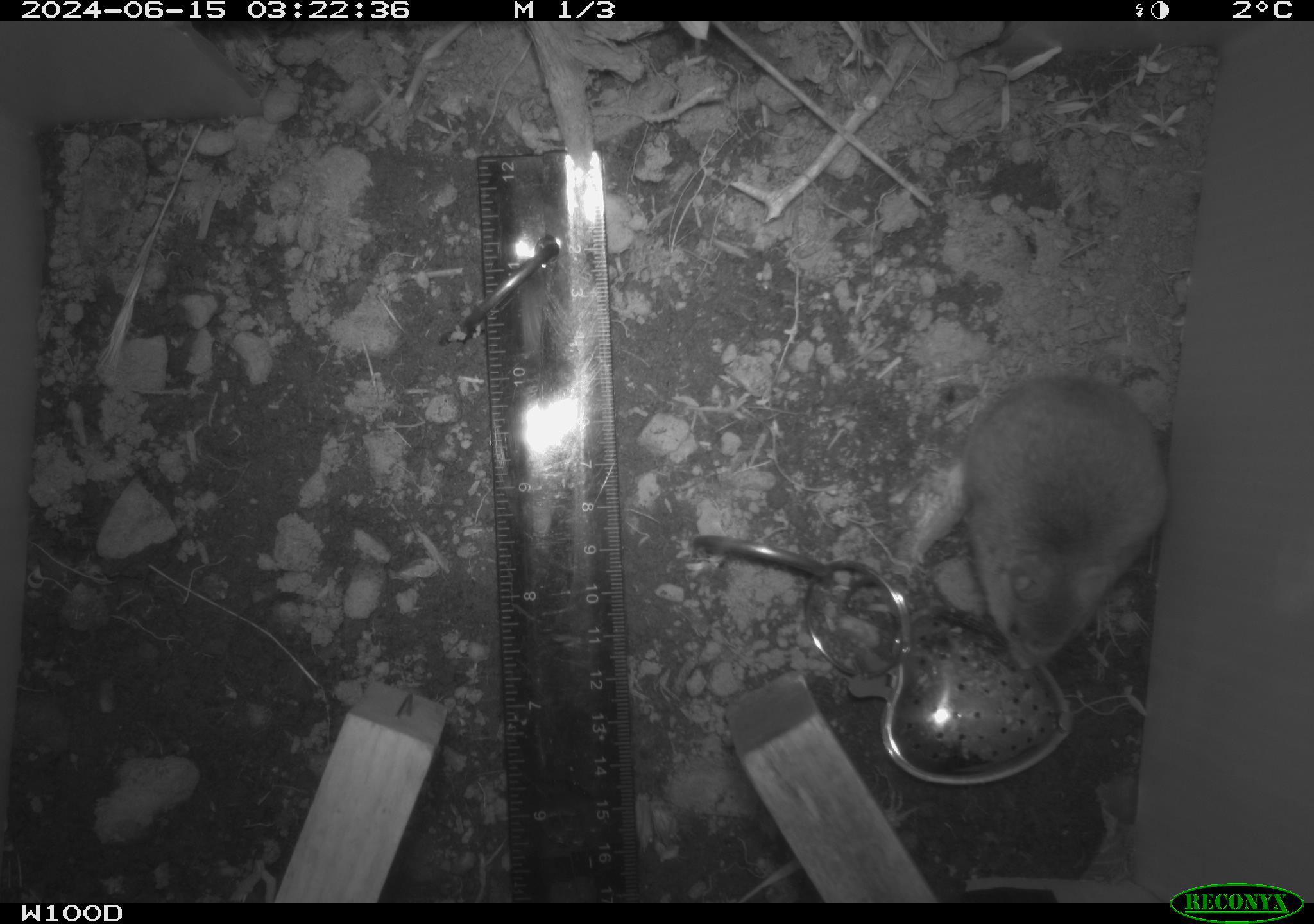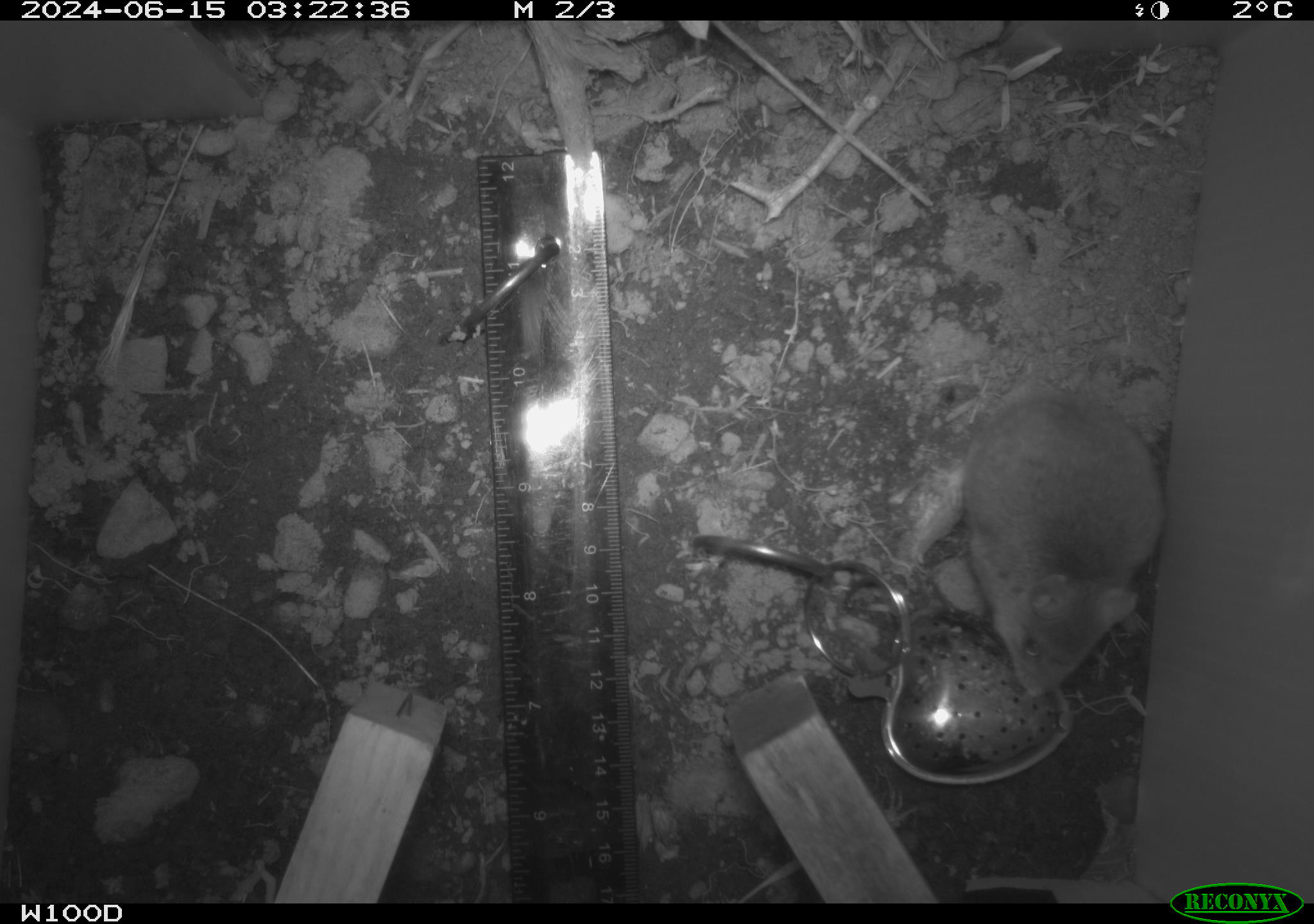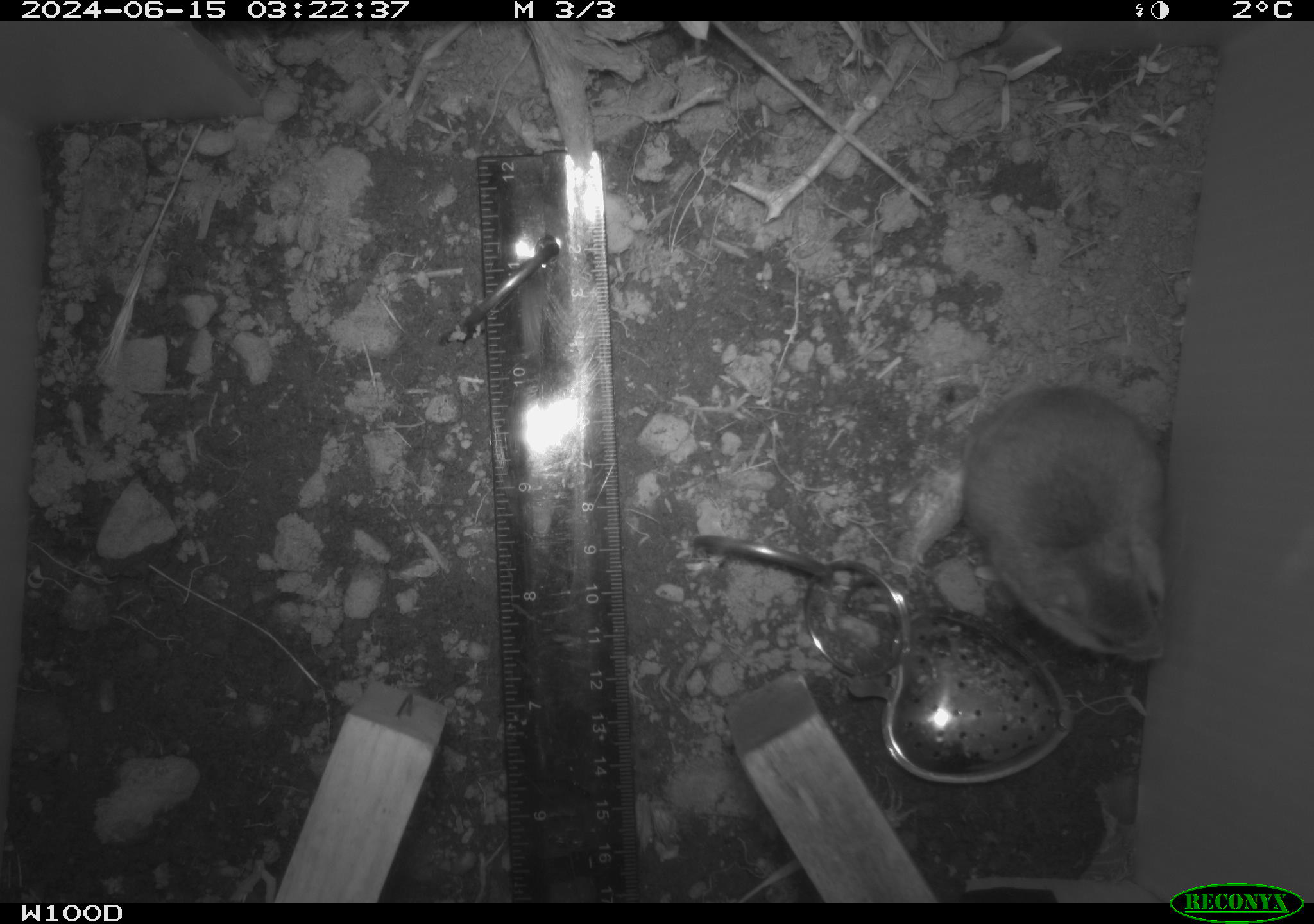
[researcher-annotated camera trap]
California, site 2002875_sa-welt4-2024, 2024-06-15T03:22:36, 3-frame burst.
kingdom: Animalia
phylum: Chordata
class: Mammalia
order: Rodentia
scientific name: Rodentia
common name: mouse species